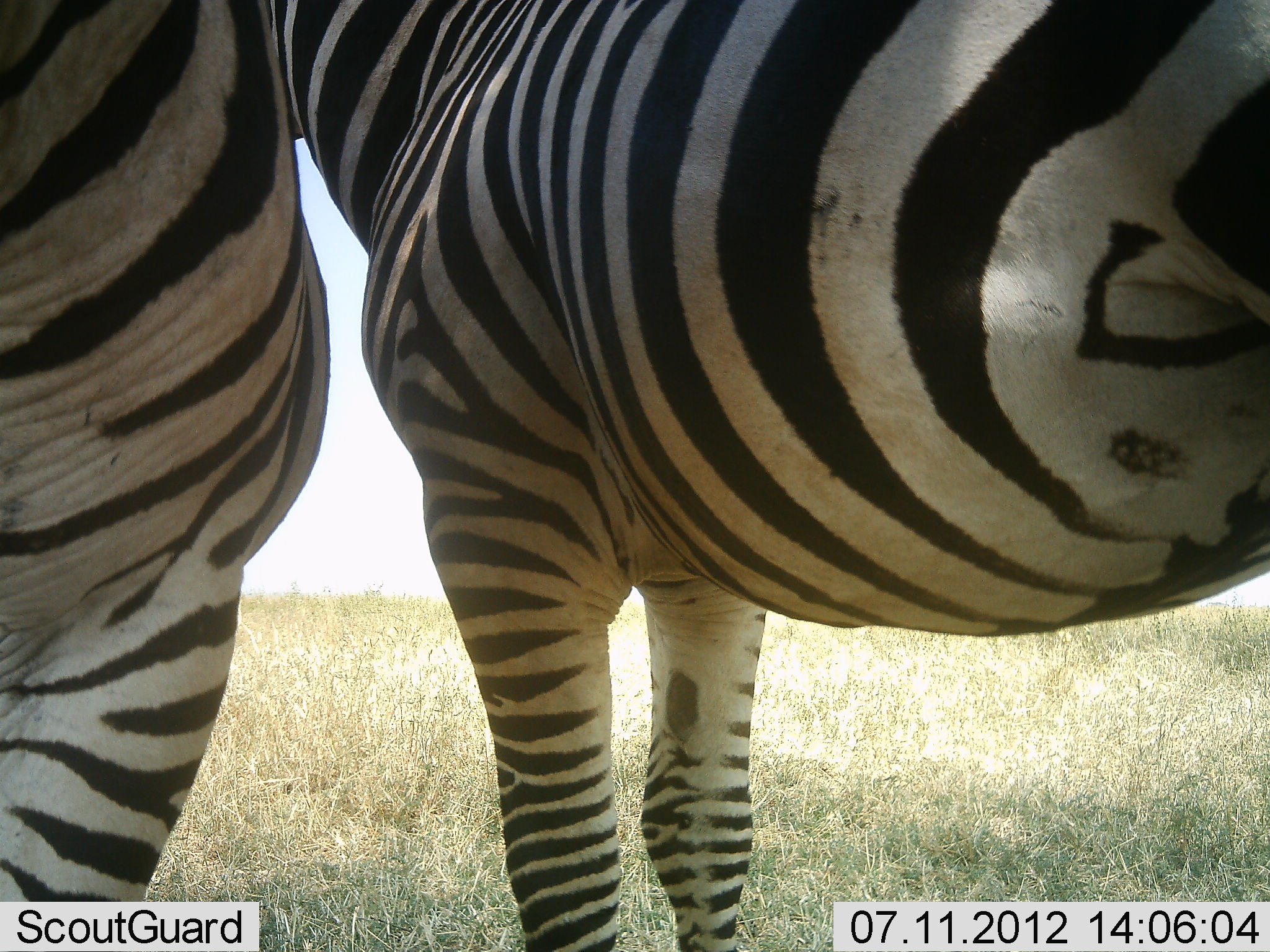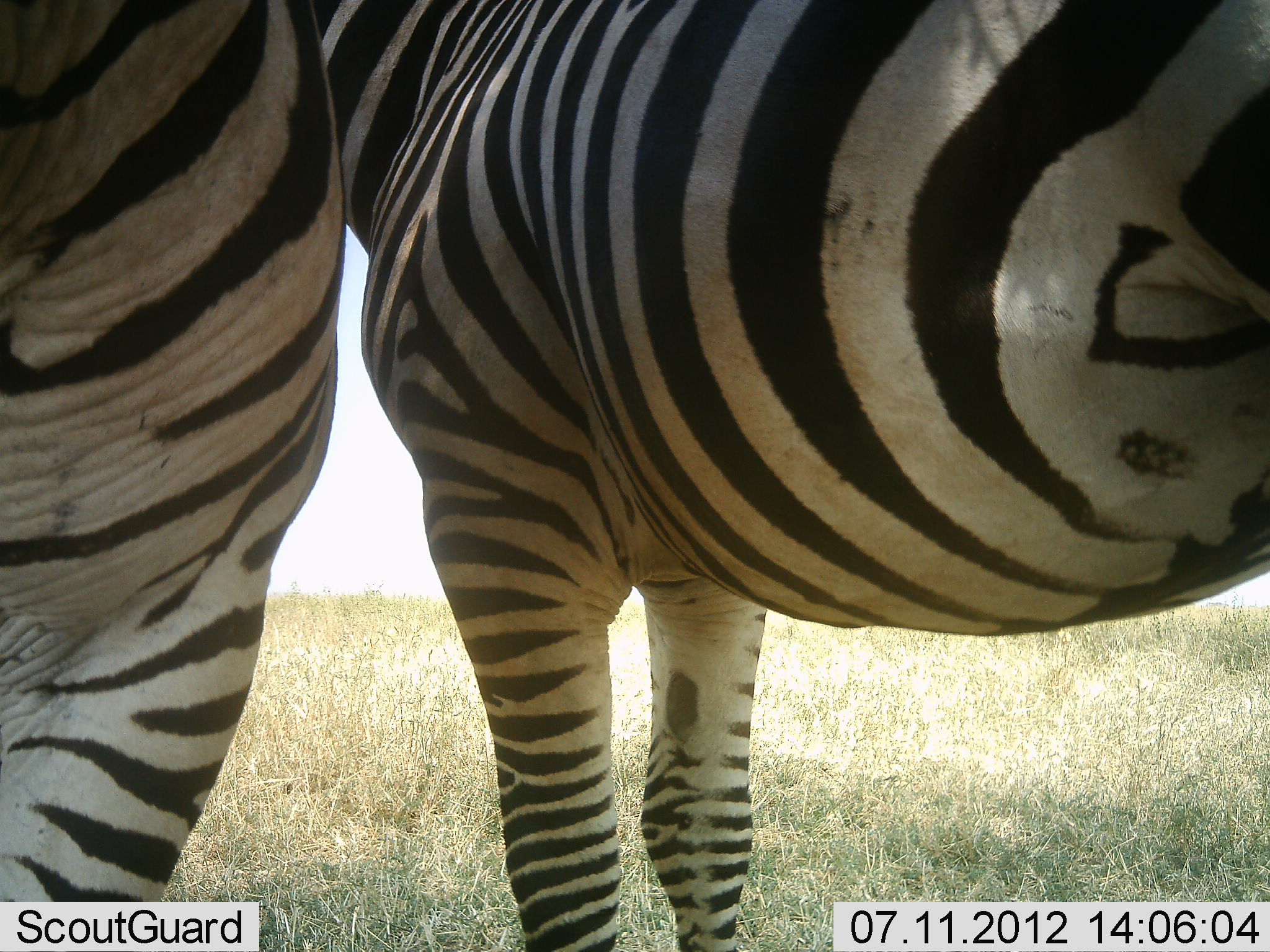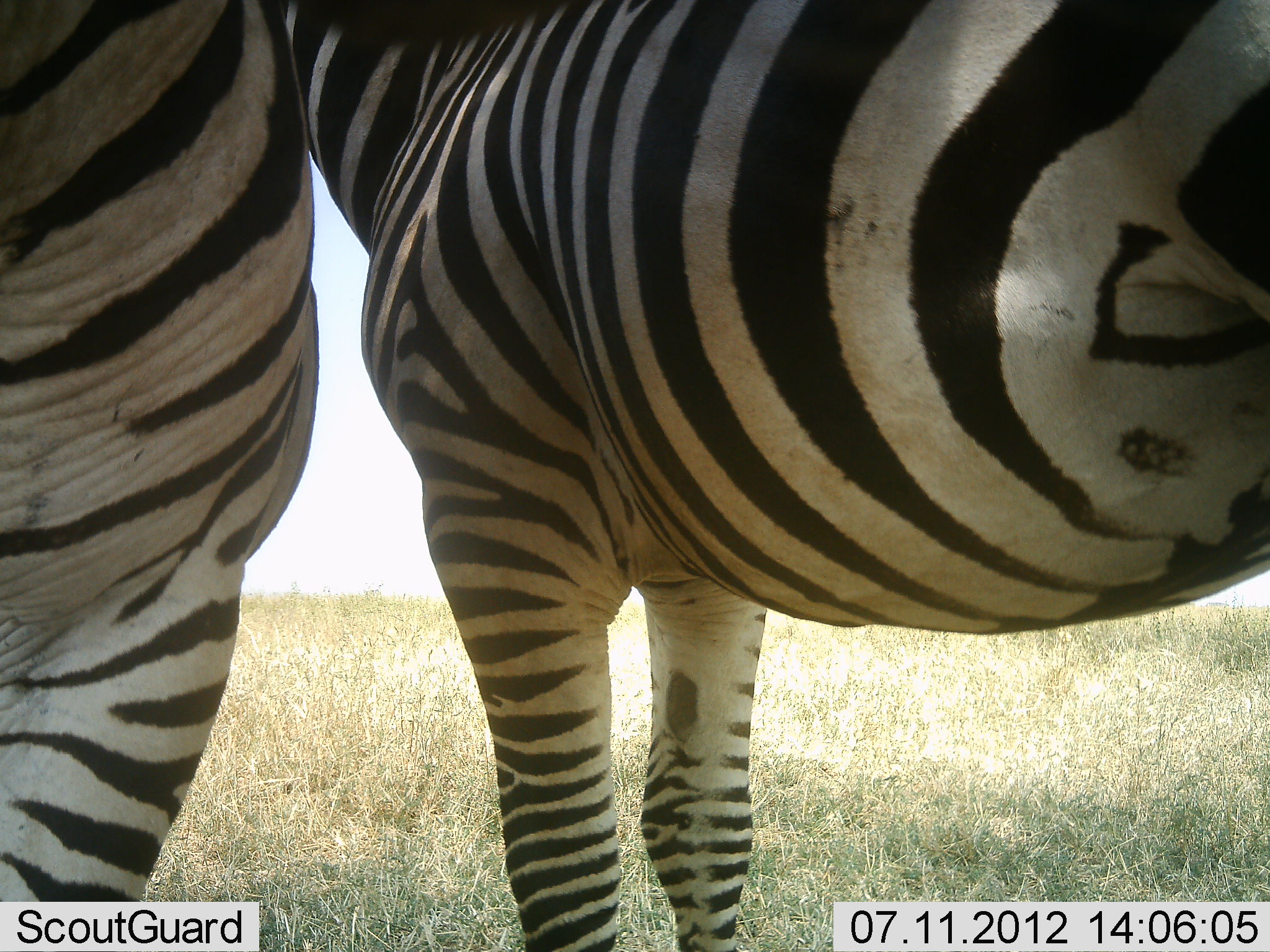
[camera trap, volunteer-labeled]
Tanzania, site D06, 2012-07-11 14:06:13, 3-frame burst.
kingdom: Animalia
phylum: Chordata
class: Mammalia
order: Perissodactyla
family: Equidae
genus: Equus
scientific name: Equus quagga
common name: plains zebra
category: zebra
Zebra (plains zebra) (Equus quagga), count 2. Behavior (volunteer vote fractions): standing 90%, resting 10%, moving 0%, interacting 10%. Young present (vote fraction): 0%. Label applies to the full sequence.